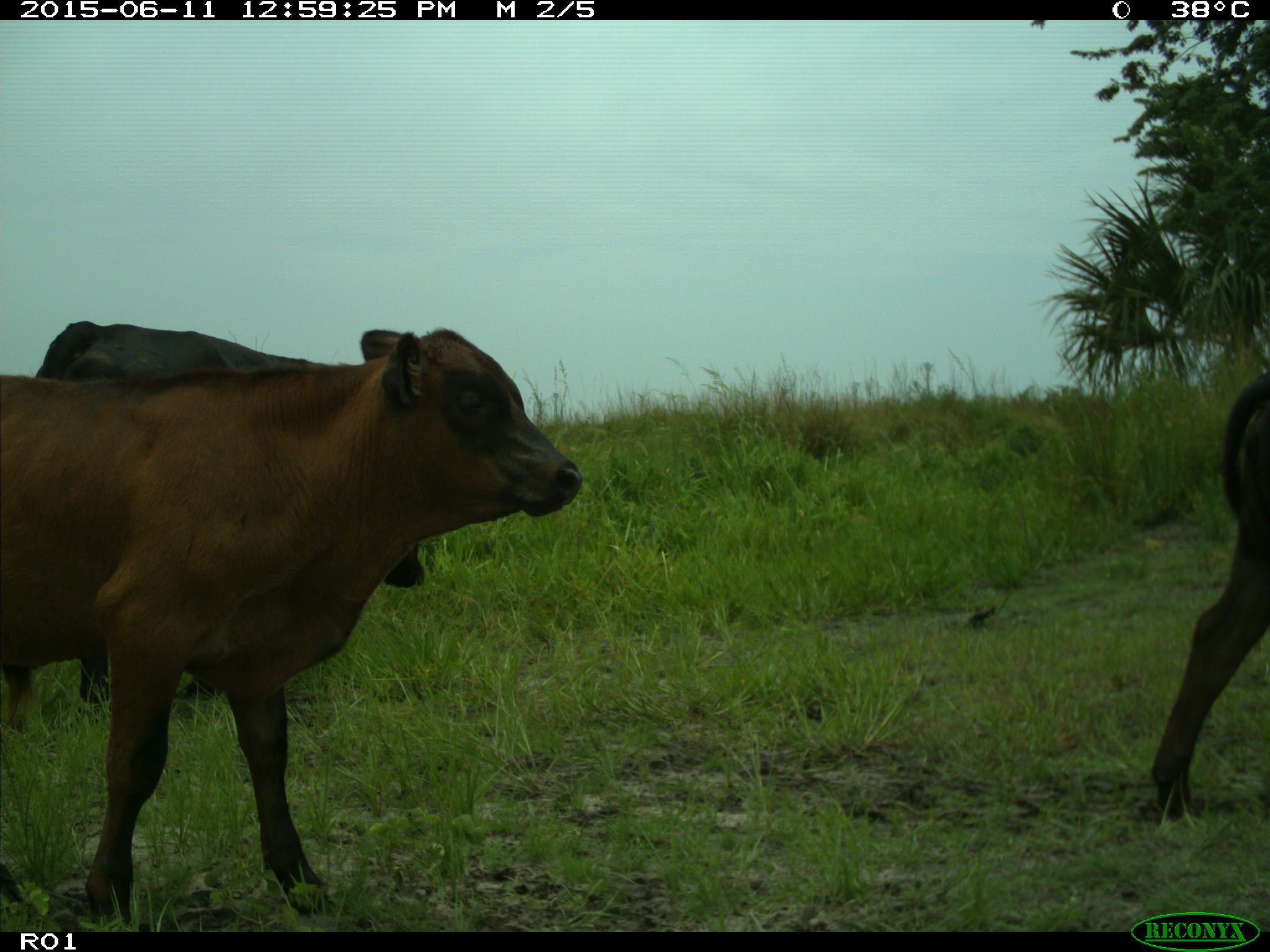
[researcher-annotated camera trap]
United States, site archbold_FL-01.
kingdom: Animalia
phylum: Chordata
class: Mammalia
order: Artiodactyla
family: Bovidae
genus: Bos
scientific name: Bos taurus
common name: domestic cow